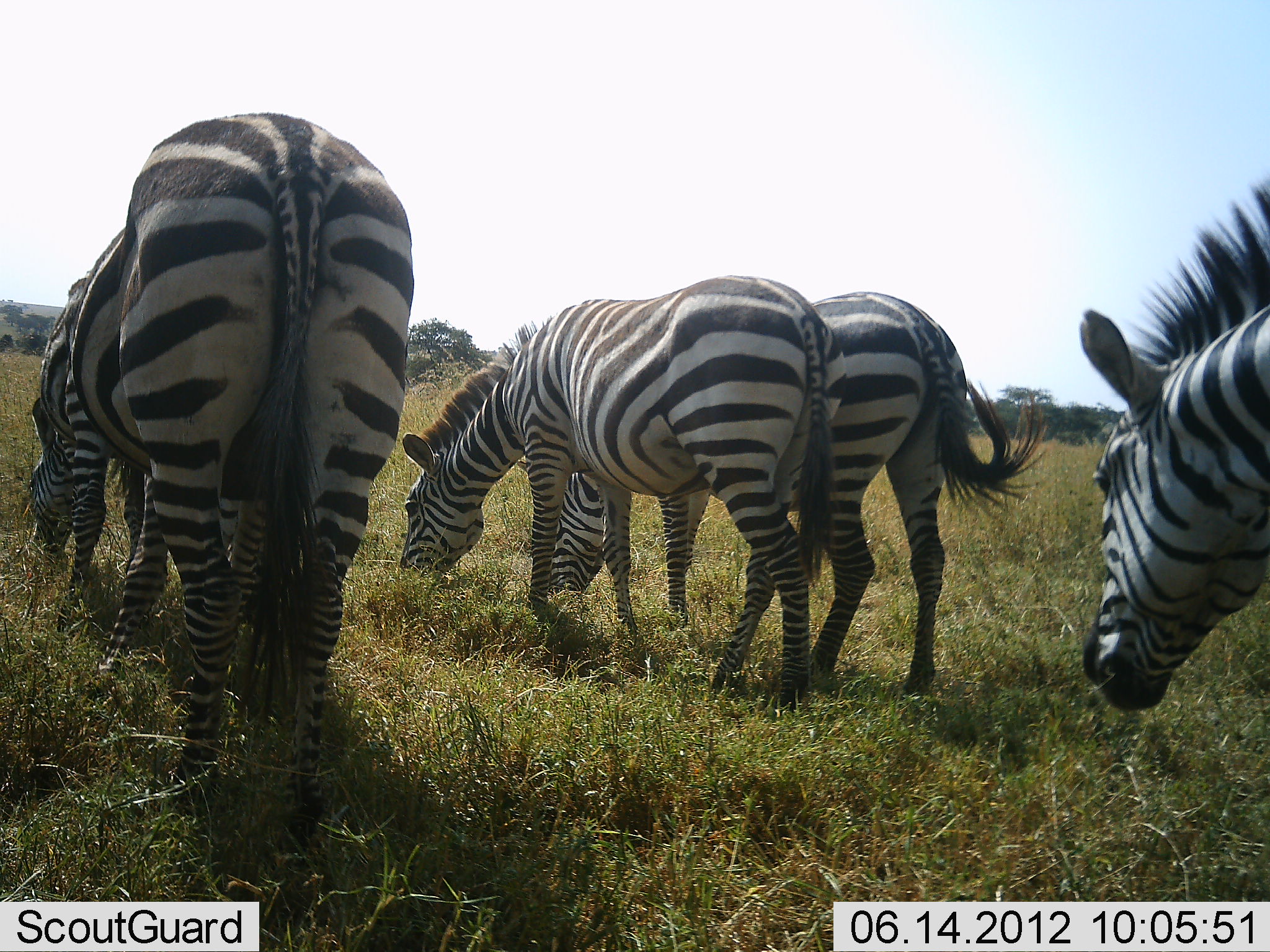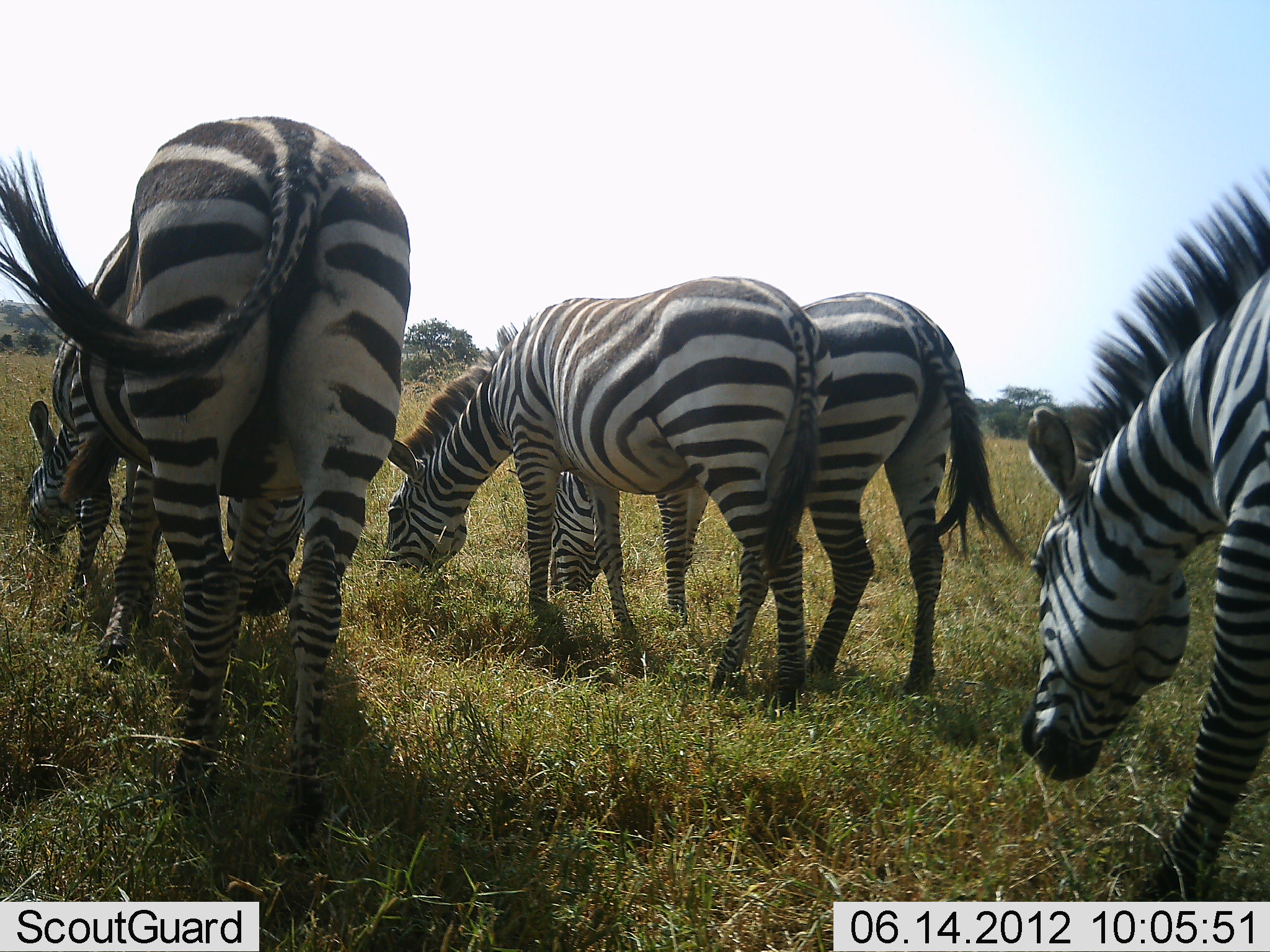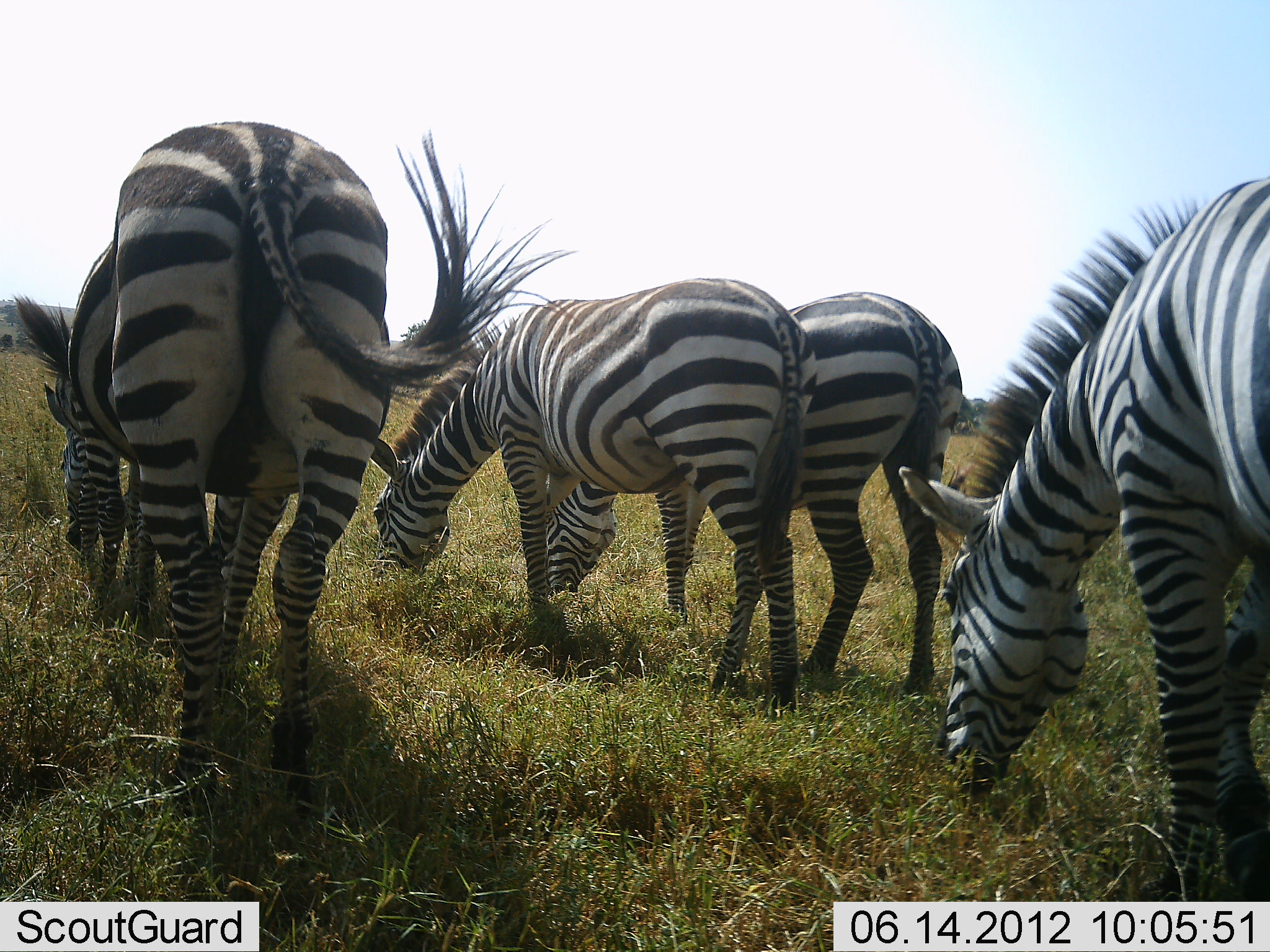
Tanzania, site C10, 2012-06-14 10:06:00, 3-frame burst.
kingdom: Animalia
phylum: Chordata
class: Mammalia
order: Perissodactyla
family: Equidae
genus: Equus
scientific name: Equus quagga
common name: plains zebra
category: zebra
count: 5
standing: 10%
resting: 0%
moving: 20%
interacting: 0%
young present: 0%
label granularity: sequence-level